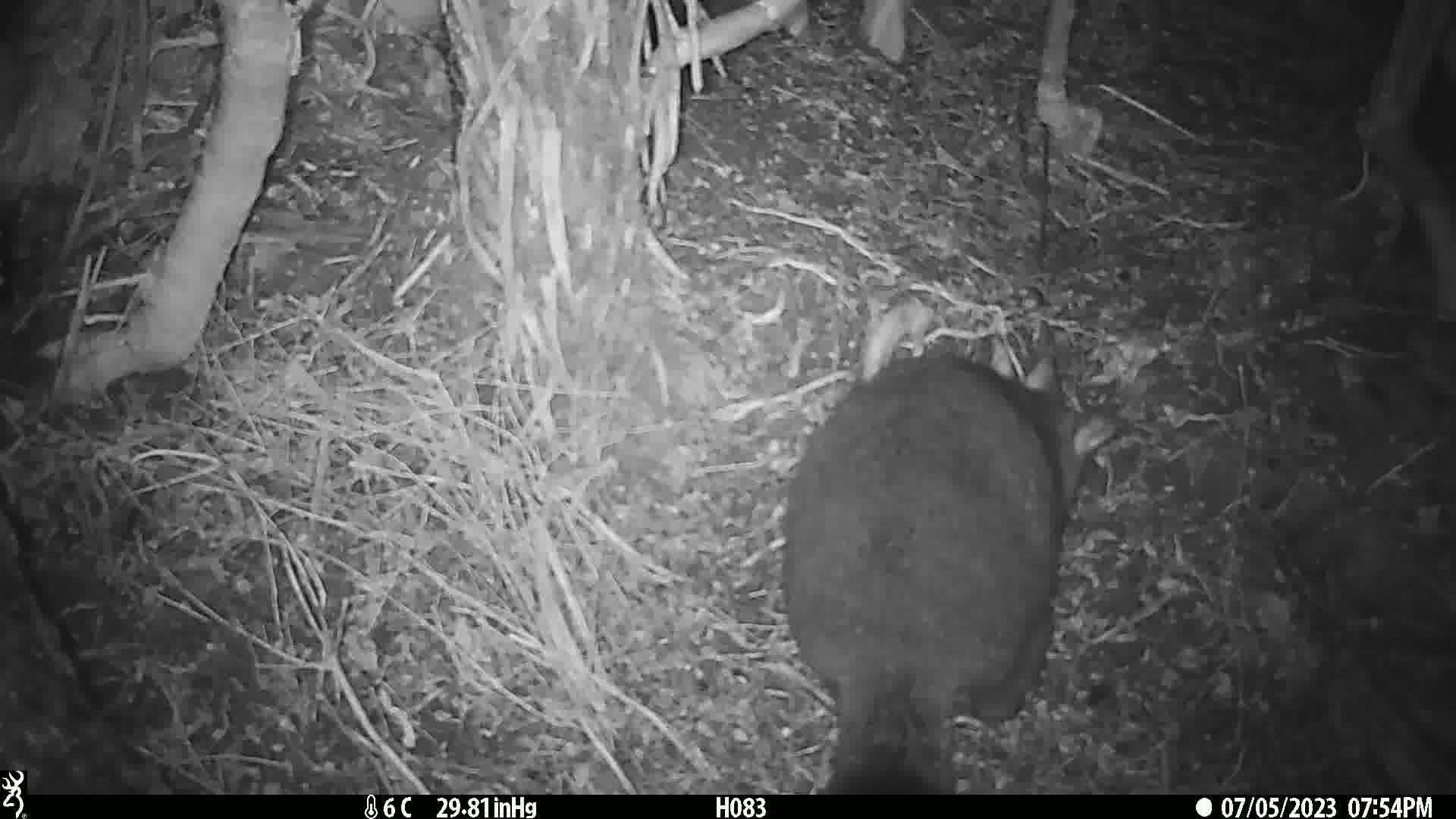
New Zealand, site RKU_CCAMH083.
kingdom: Animalia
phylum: Chordata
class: Mammalia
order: Diprotodontia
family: Phalangeridae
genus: Trichosurus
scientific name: Trichosurus vulpecula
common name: common brushtail possum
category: possum